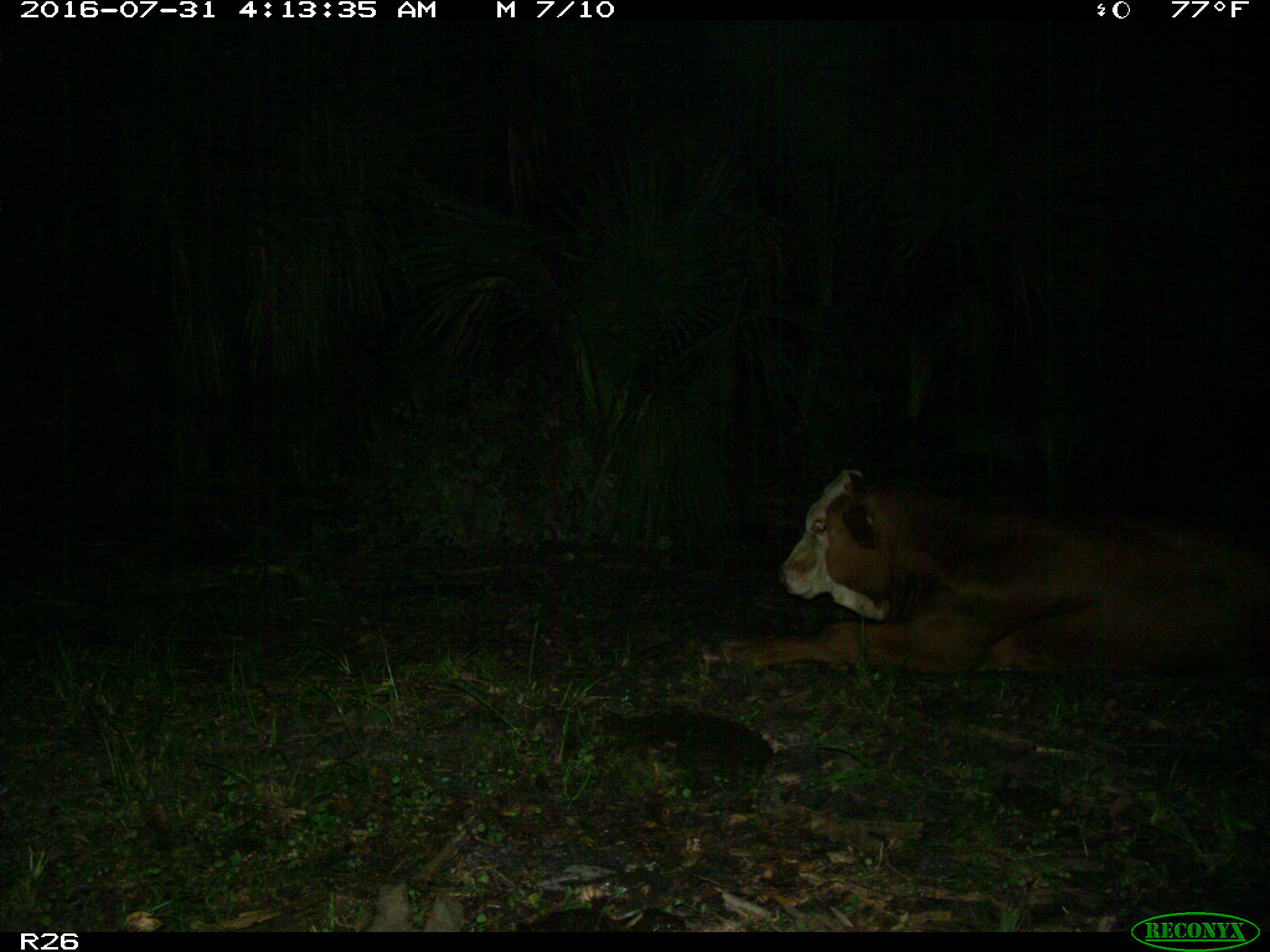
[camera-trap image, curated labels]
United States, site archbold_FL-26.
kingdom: Animalia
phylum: Chordata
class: Mammalia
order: Artiodactyla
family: Bovidae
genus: Bos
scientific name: Bos taurus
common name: domestic cow